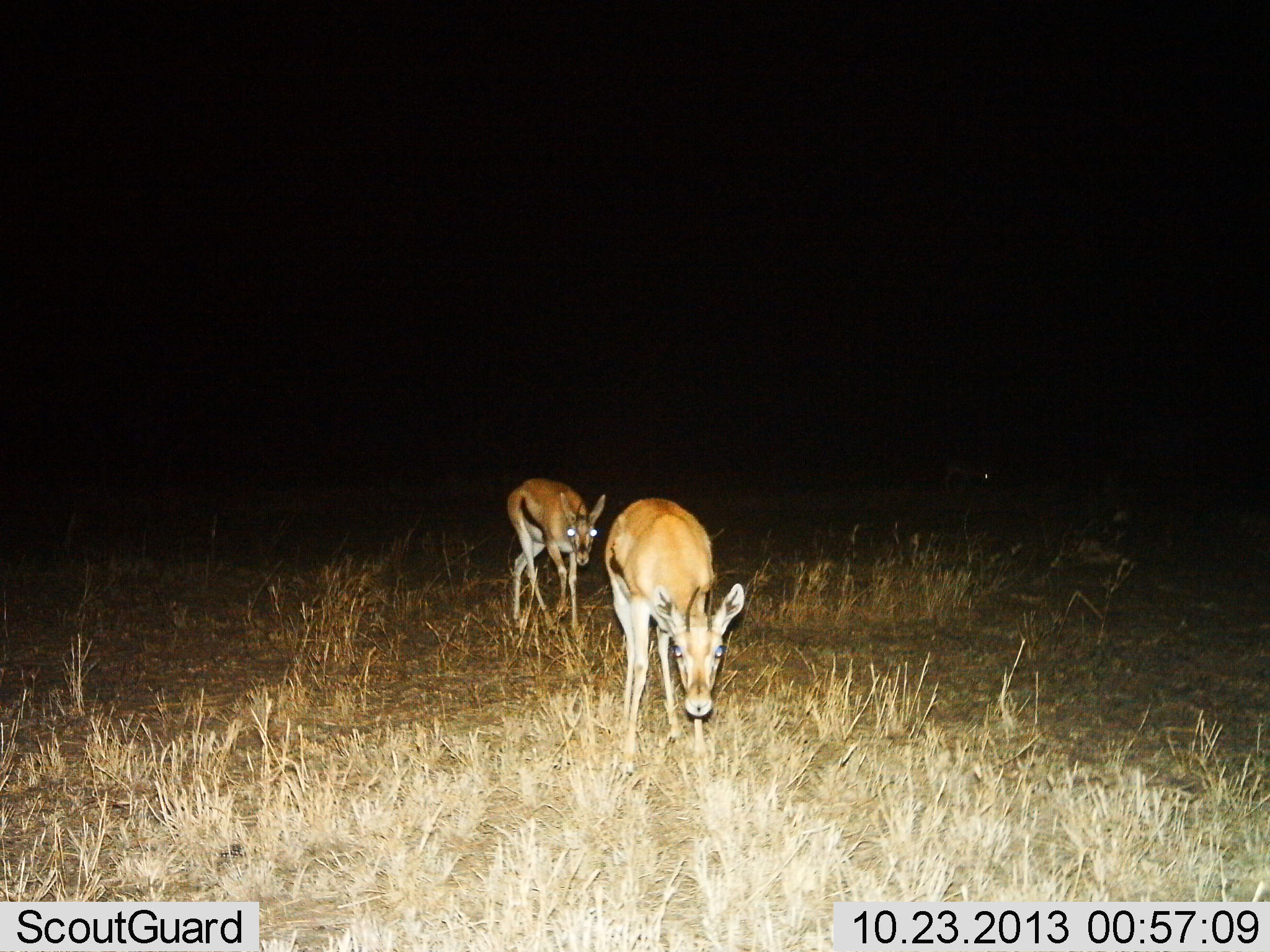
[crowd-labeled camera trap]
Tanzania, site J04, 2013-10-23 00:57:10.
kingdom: Animalia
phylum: Chordata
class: Mammalia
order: Artiodactyla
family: Bovidae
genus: Eudorcas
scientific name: Eudorcas thomsonii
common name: thomson's gazelle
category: gazellethomsons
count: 2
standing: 50%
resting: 0%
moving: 70%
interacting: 0%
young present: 0%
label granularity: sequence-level